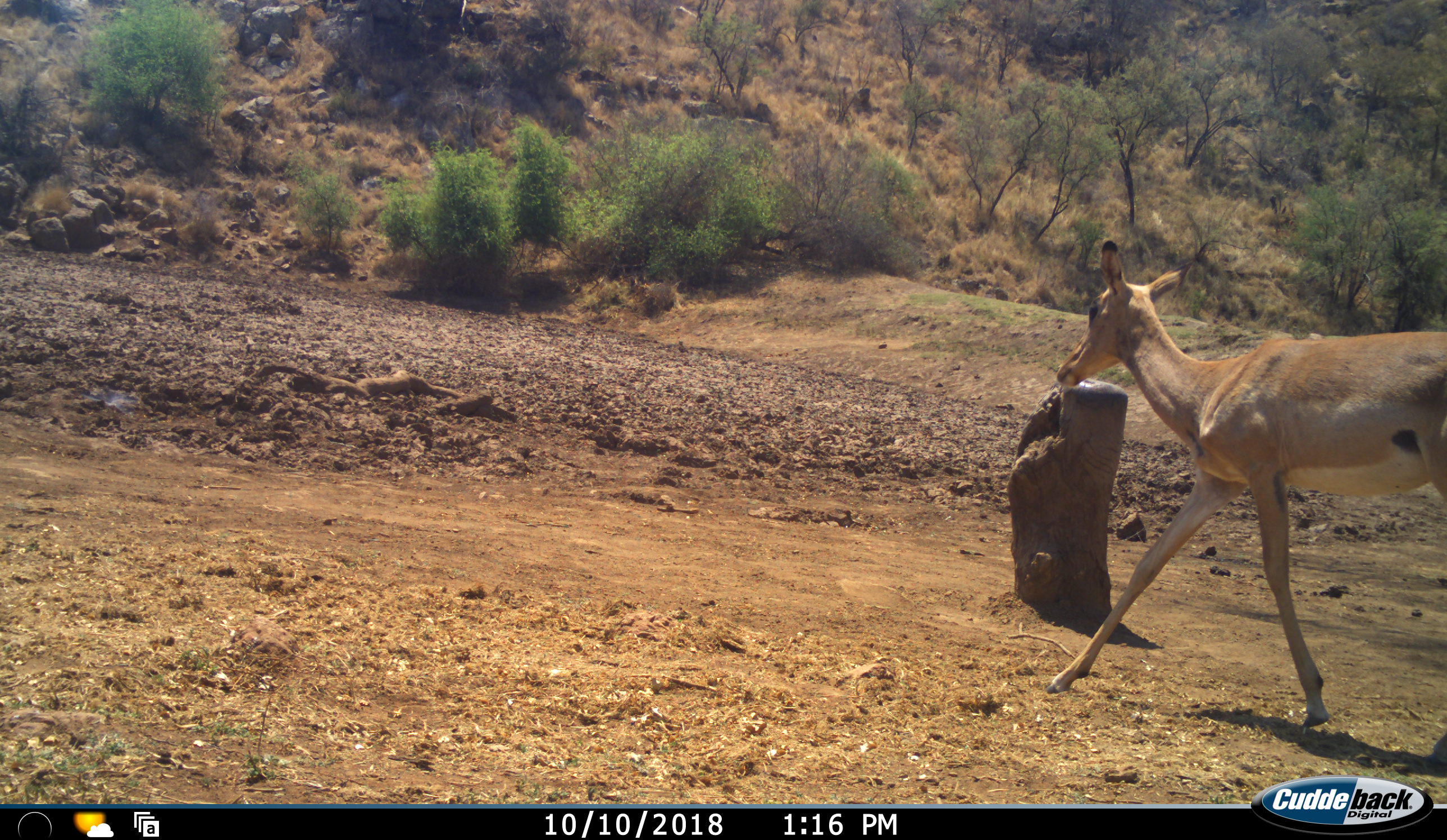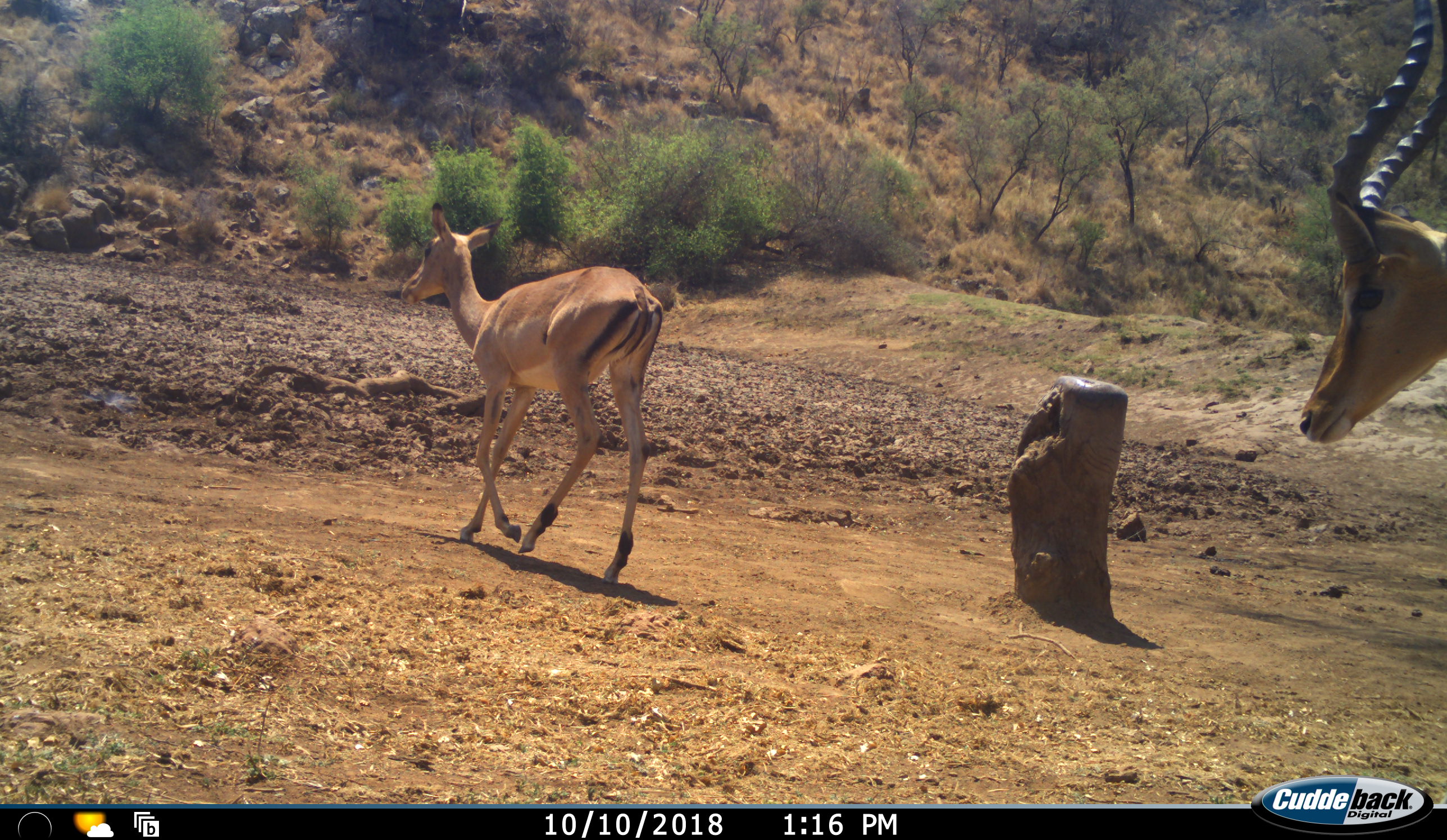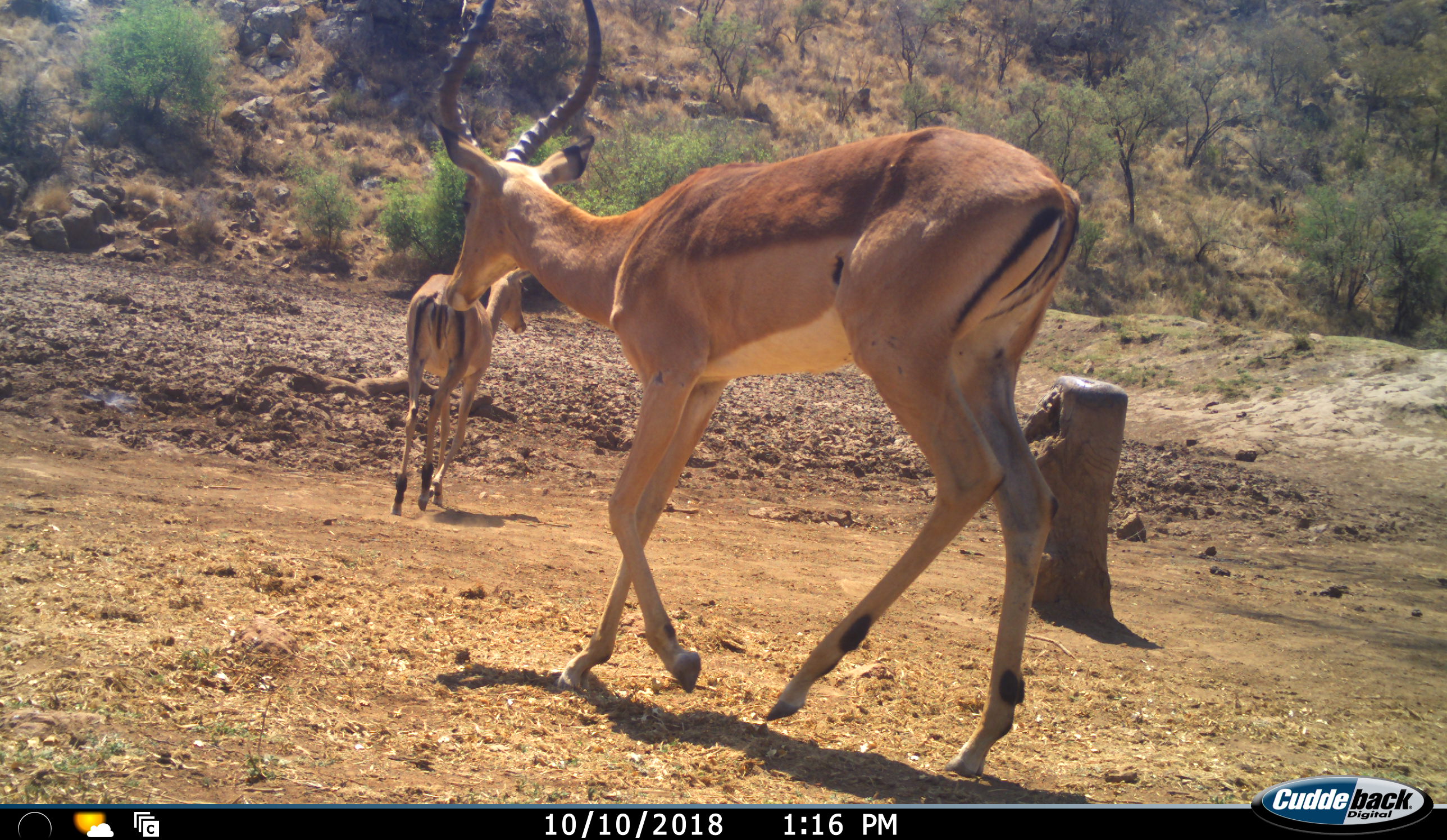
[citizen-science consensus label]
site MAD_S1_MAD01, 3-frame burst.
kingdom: Animalia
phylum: Chordata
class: Mammalia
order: Artiodactyla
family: Bovidae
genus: Aepyceros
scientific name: Aepyceros melampus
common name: impala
Impala (Aepyceros melampus), count 2. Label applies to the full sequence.